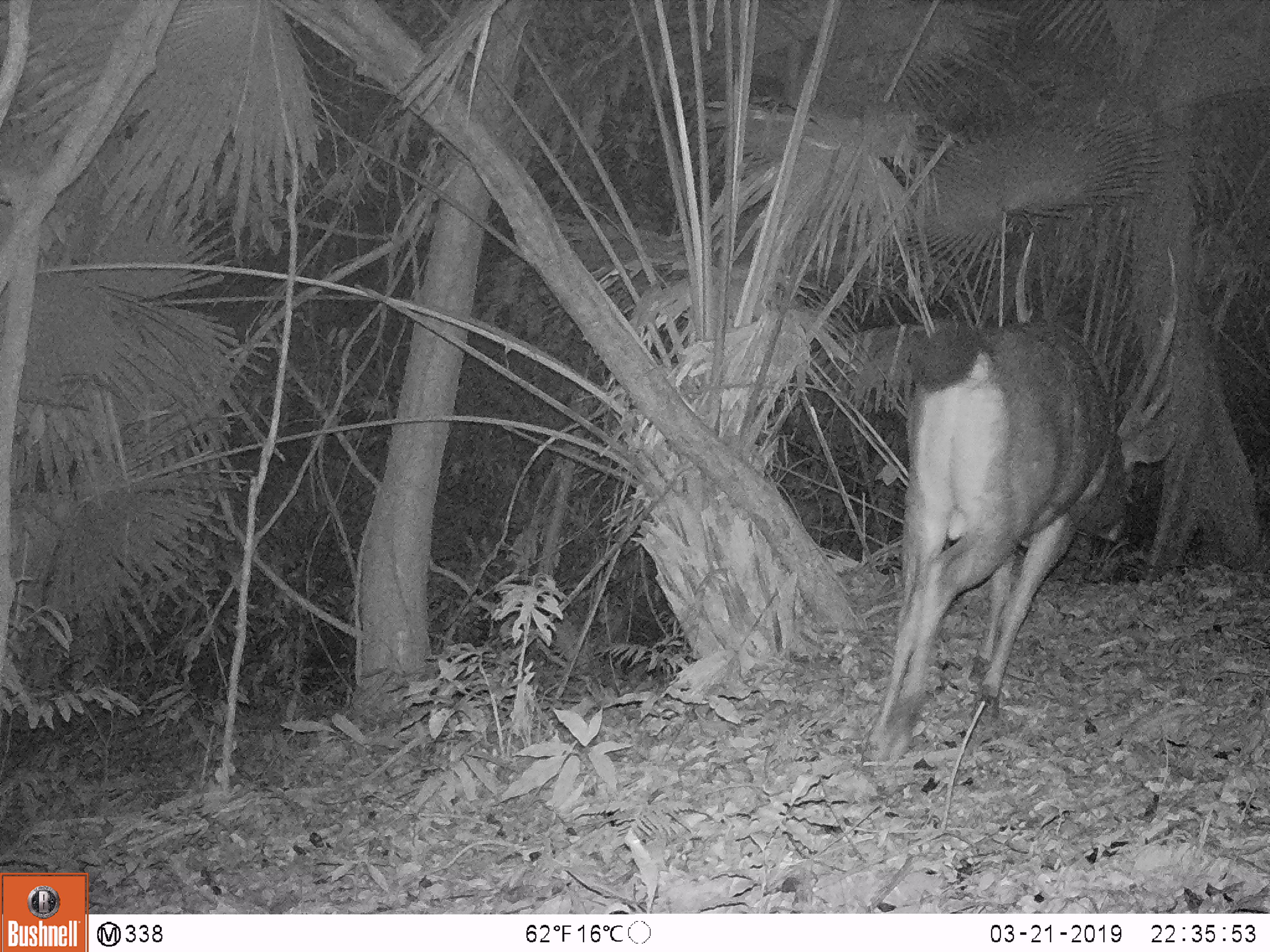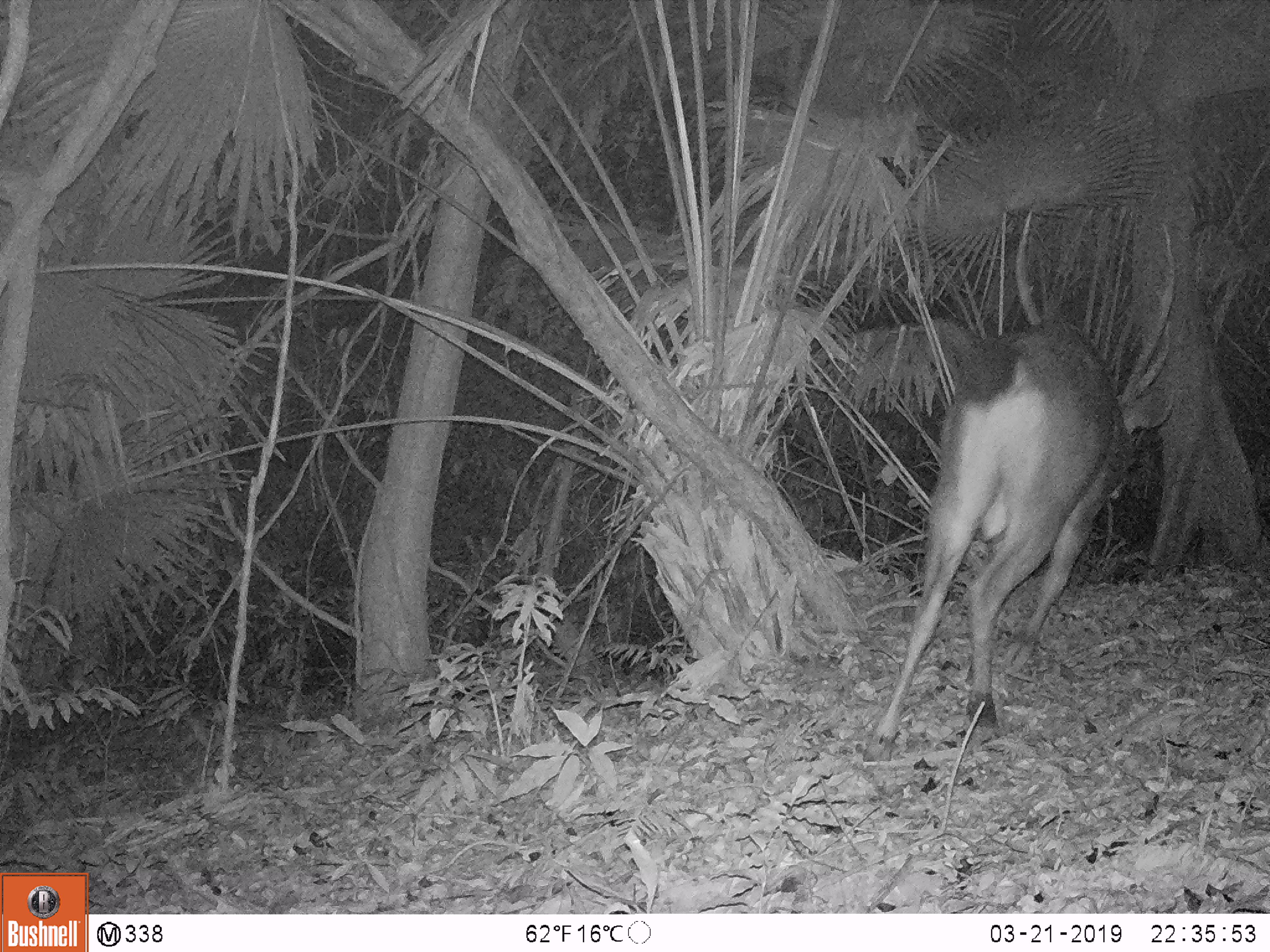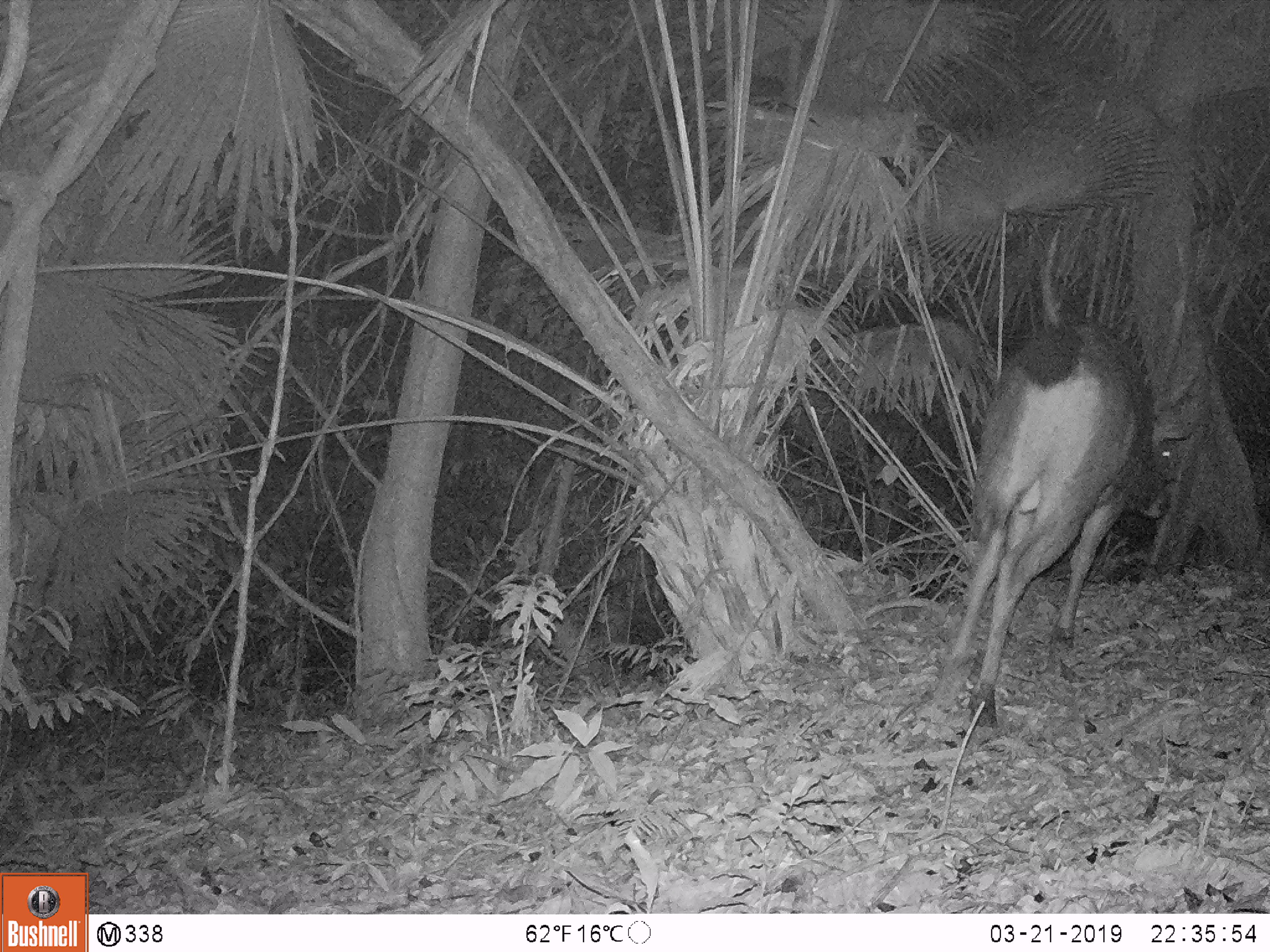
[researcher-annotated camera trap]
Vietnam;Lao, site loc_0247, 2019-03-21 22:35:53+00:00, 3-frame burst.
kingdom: Animalia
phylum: Chordata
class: Mammalia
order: Artiodactyla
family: Cervidae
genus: Rusa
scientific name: Rusa unicolor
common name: sambar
Sambar (Rusa unicolor). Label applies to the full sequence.